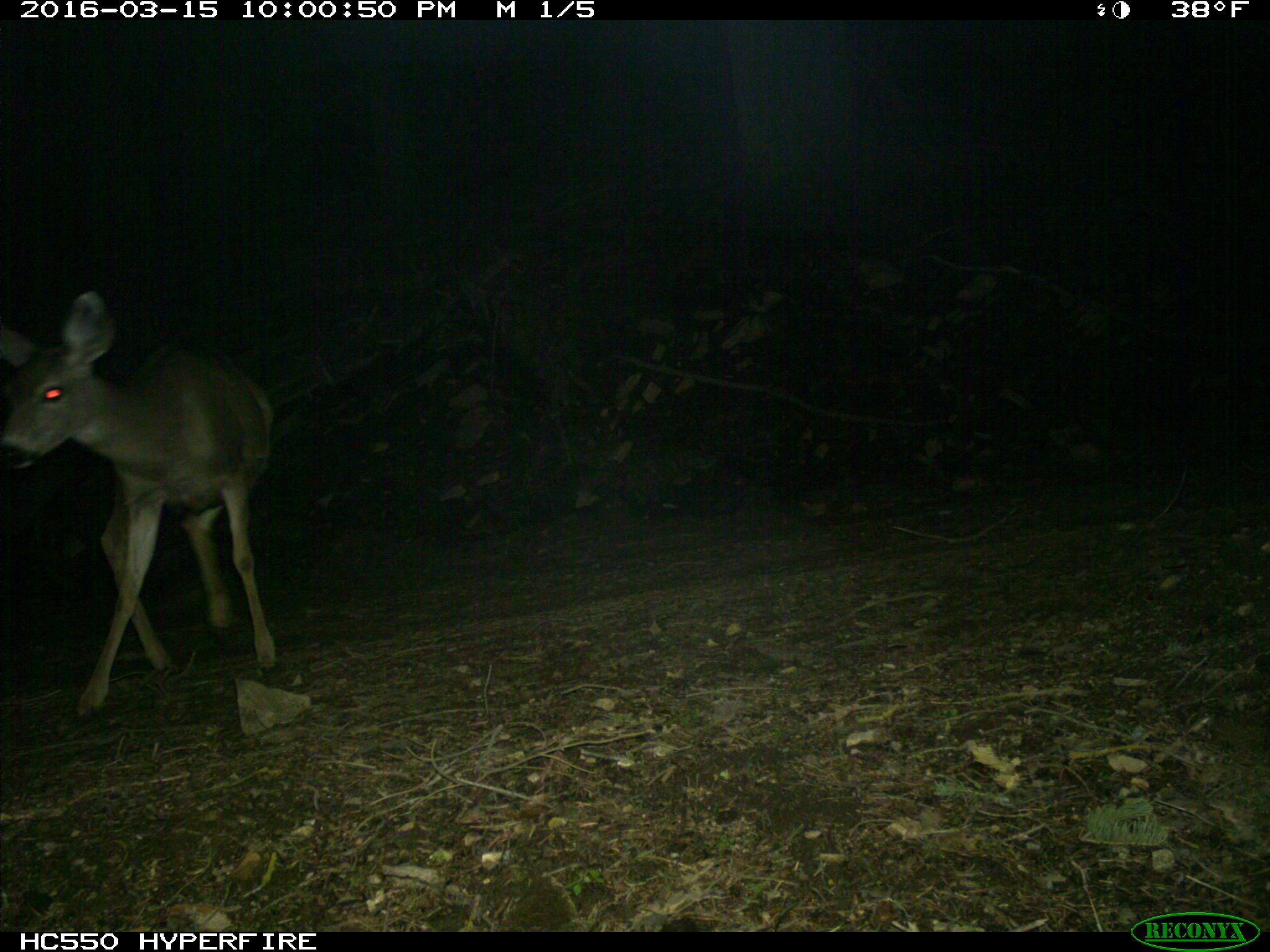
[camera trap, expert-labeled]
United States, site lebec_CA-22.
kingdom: Animalia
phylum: Chordata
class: Mammalia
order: Artiodactyla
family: Cervidae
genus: Odocoileus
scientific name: Odocoileus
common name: deer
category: unidentified deer